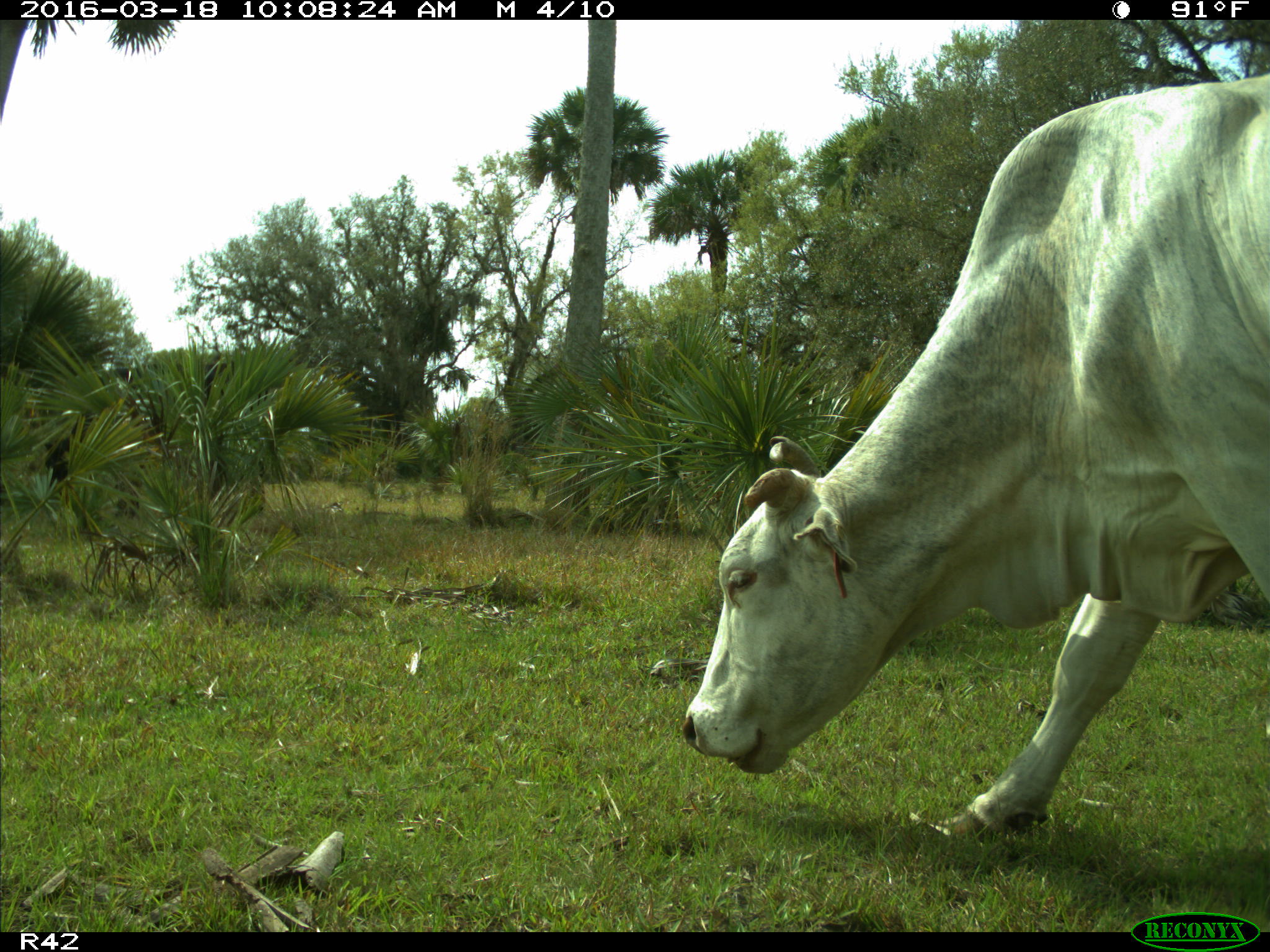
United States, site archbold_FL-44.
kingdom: Animalia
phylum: Chordata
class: Mammalia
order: Artiodactyla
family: Bovidae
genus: Bos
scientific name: Bos taurus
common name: domestic cow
Bos taurus (domestic cow).